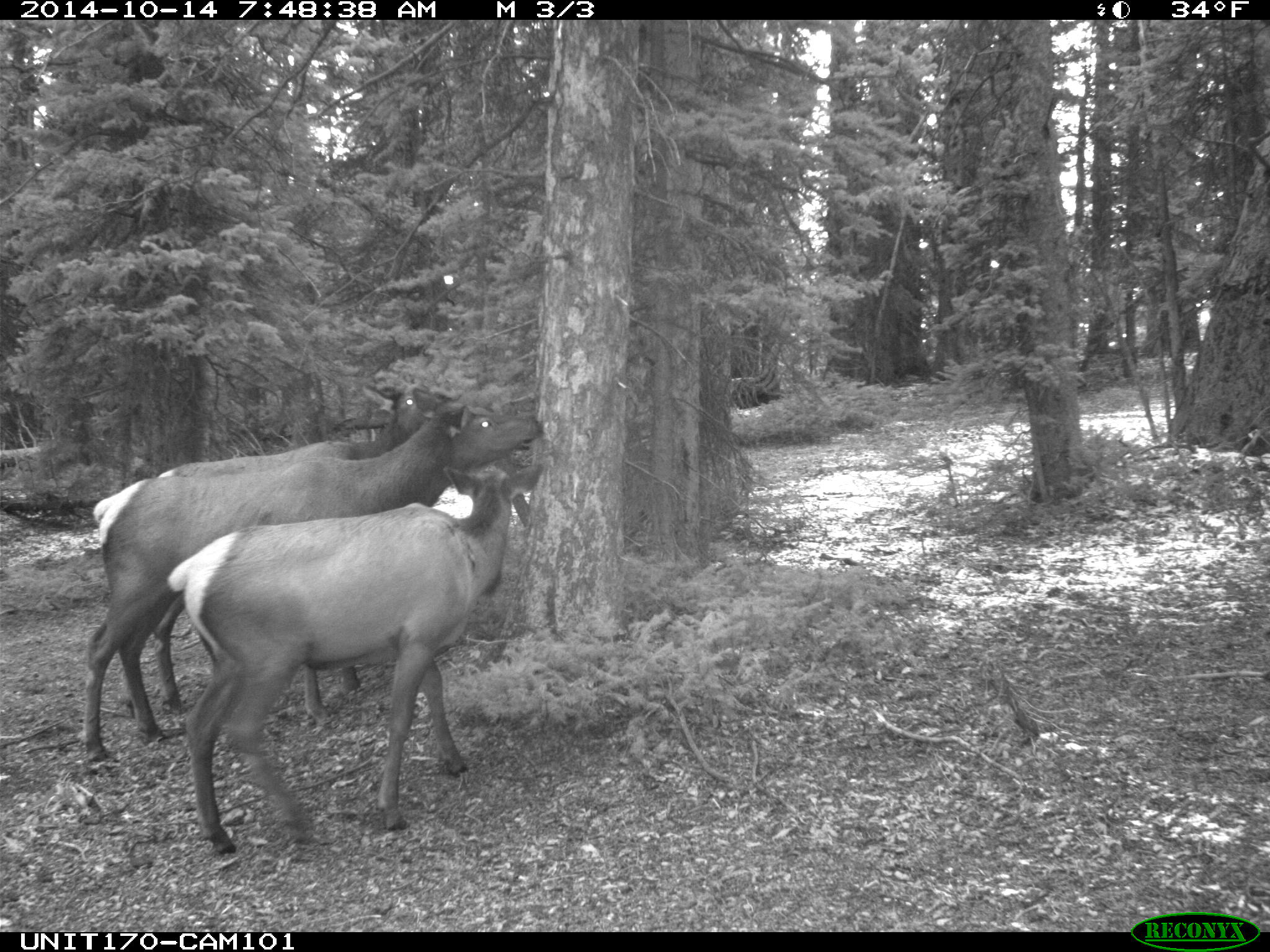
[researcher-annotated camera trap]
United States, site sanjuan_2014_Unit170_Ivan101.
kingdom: Animalia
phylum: Chordata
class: Mammalia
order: Artiodactyla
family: Cervidae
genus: Cervus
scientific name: Cervus elaphus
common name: red deer